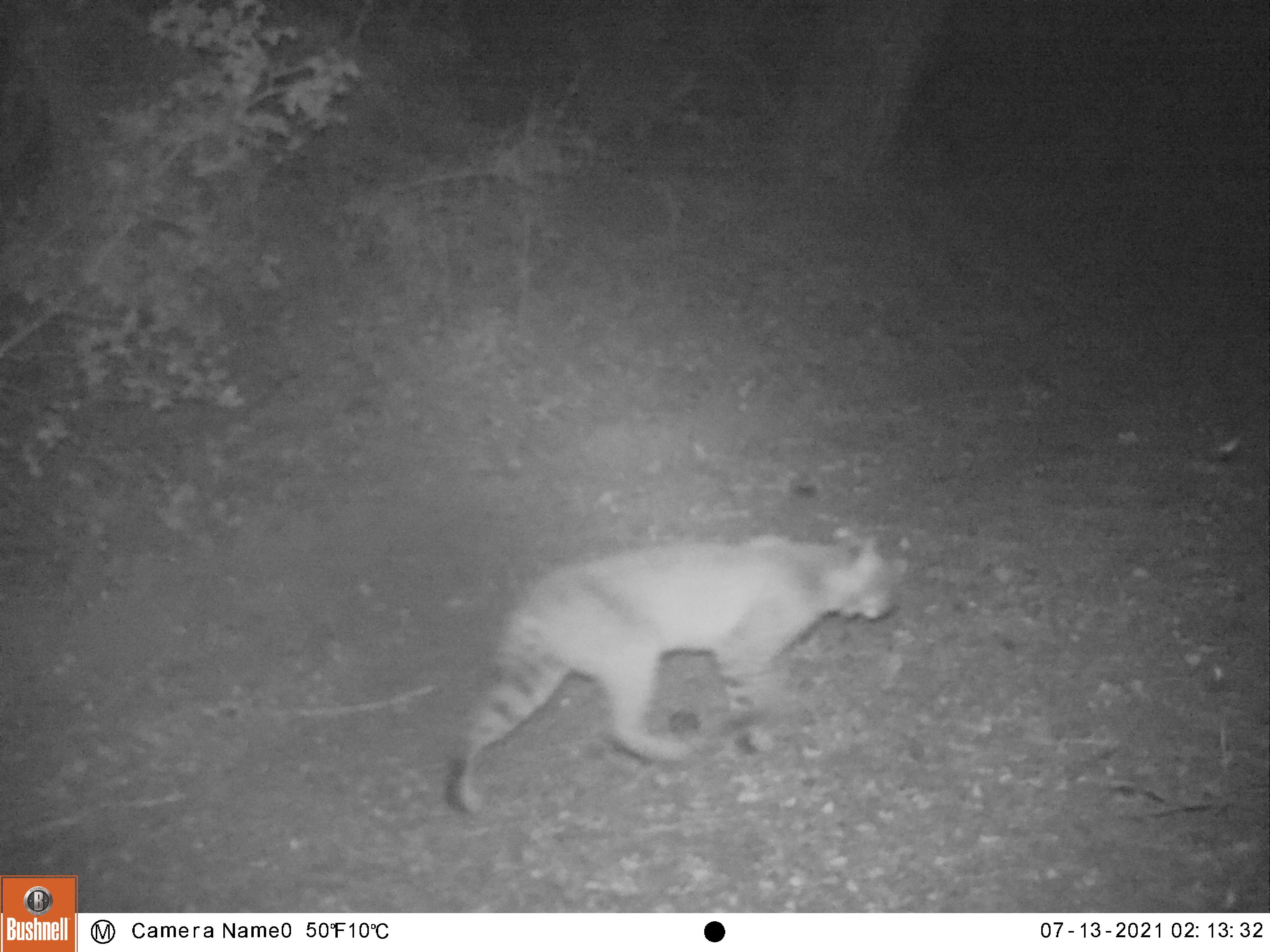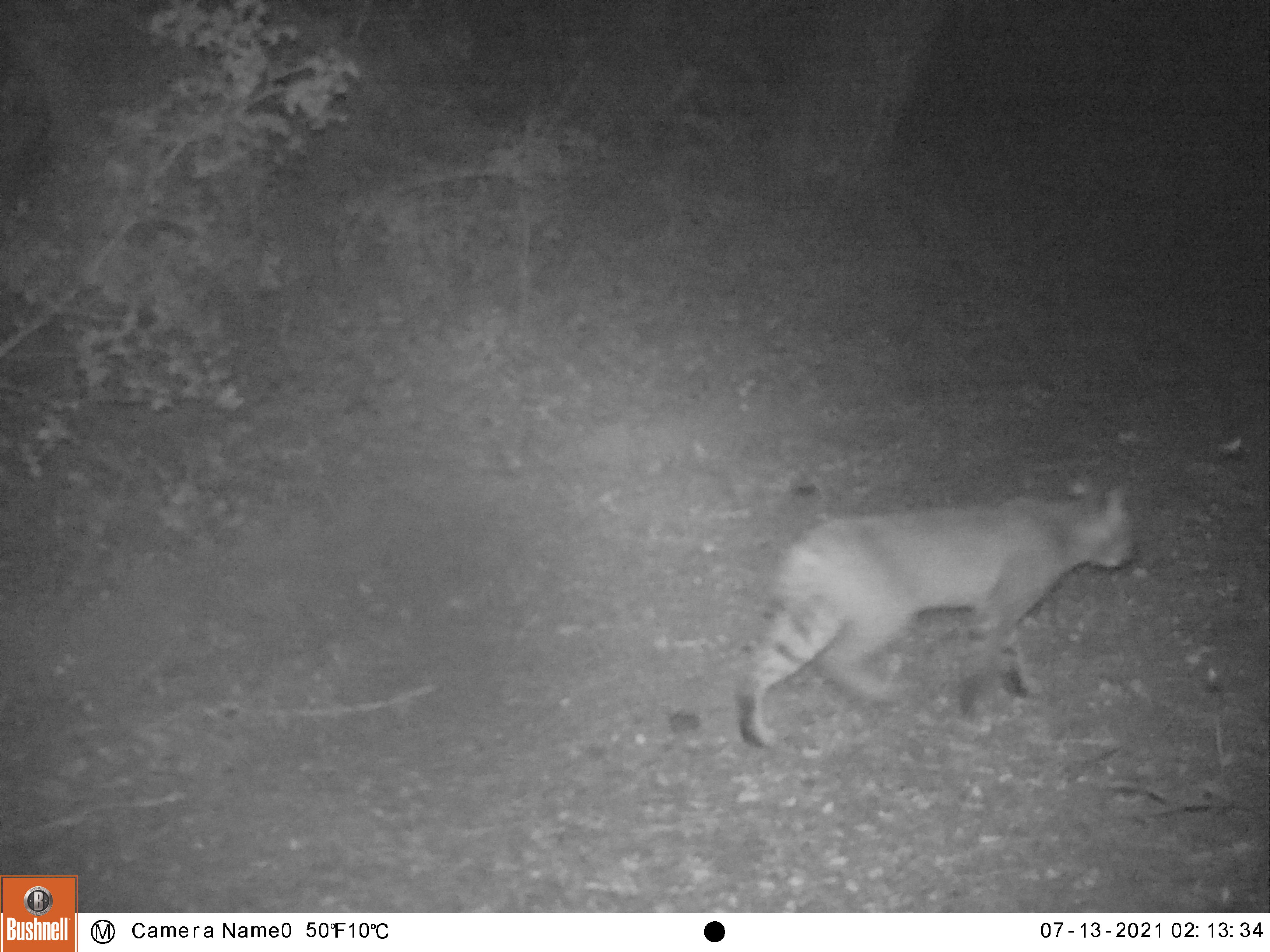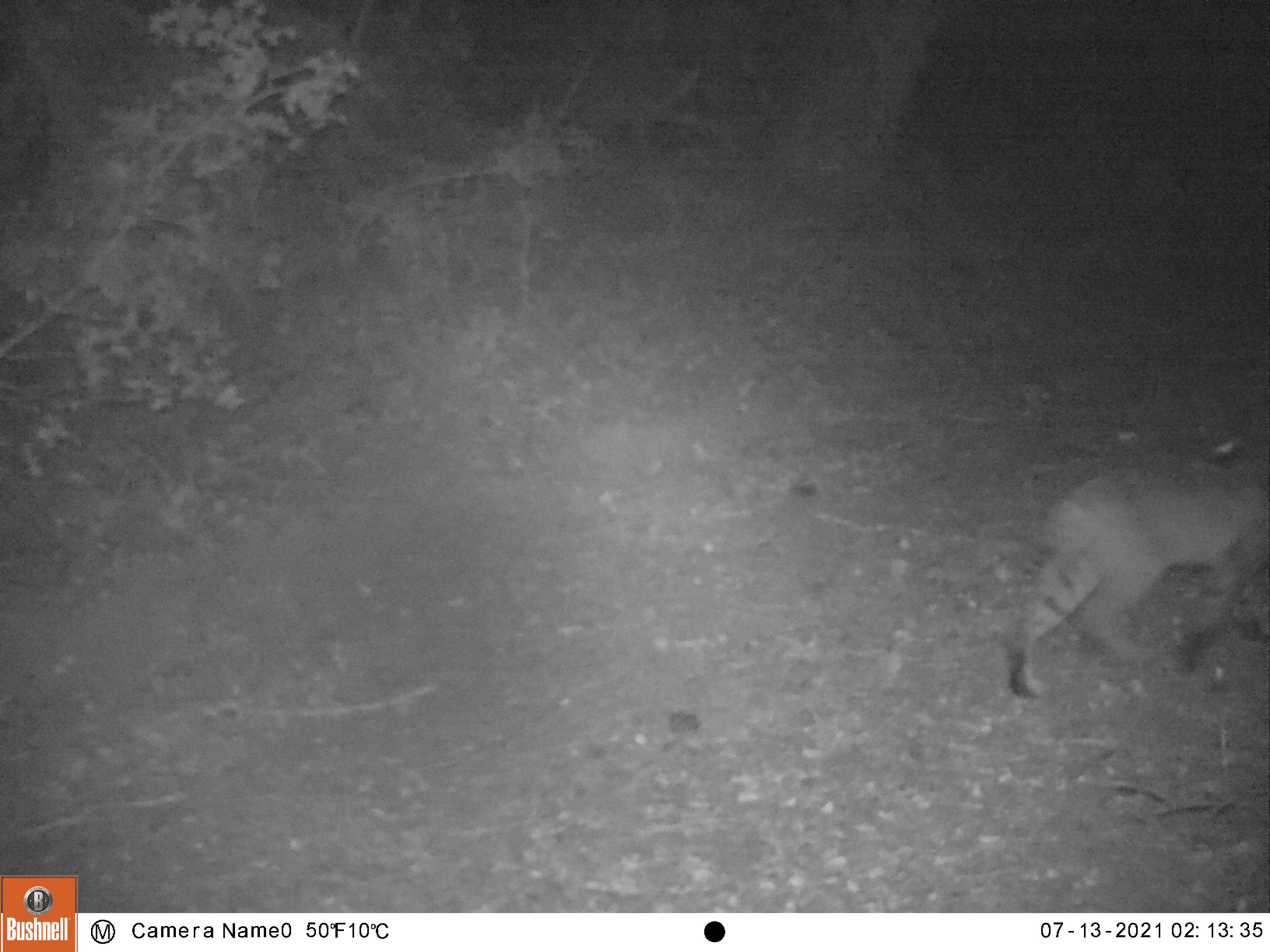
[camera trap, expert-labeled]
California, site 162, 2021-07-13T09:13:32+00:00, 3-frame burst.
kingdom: Animalia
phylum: Chordata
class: Mammalia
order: Carnivora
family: Felidae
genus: Lynx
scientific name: Lynx rufus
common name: bobcat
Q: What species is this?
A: Bobcat (Lynx rufus).